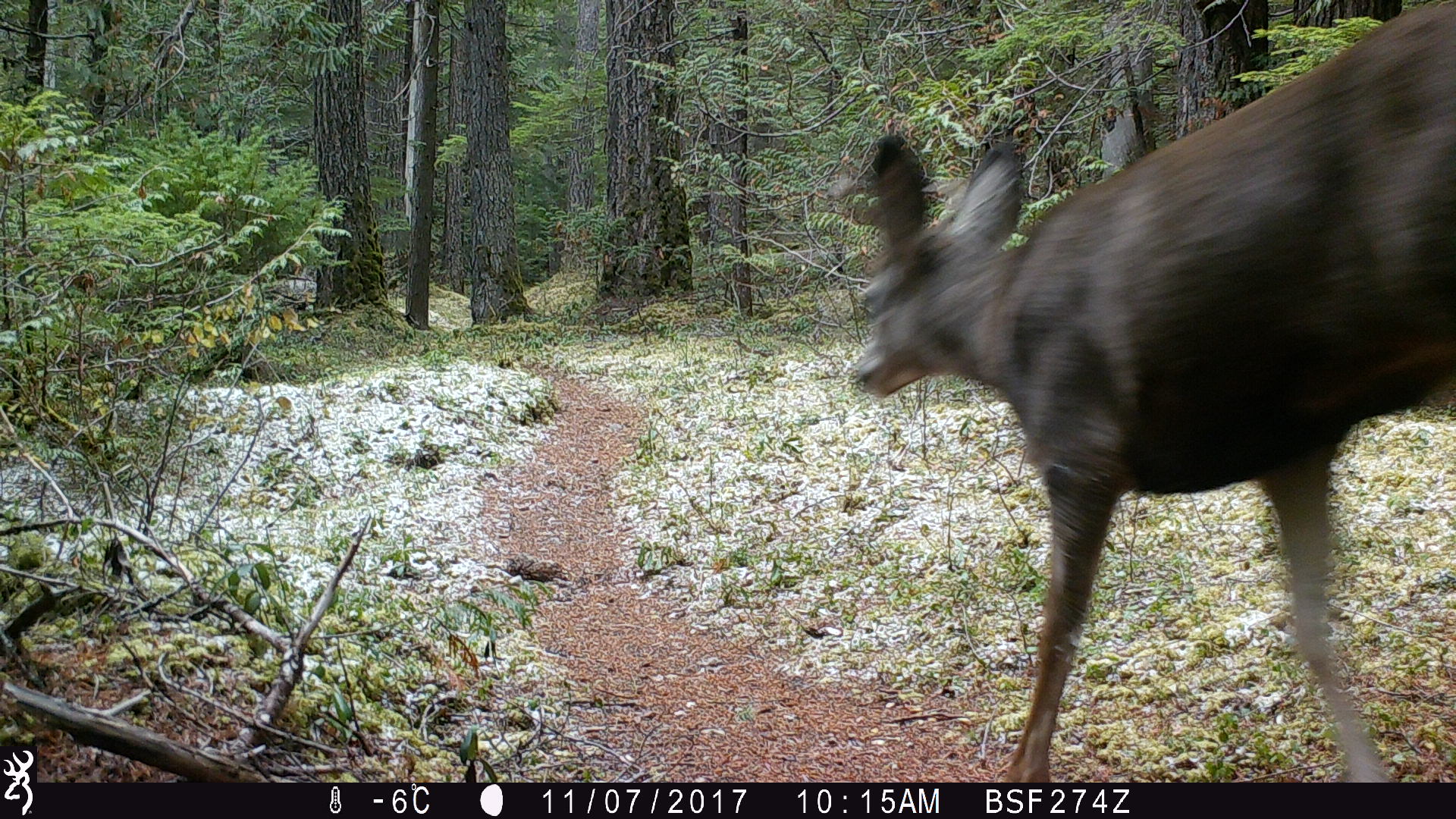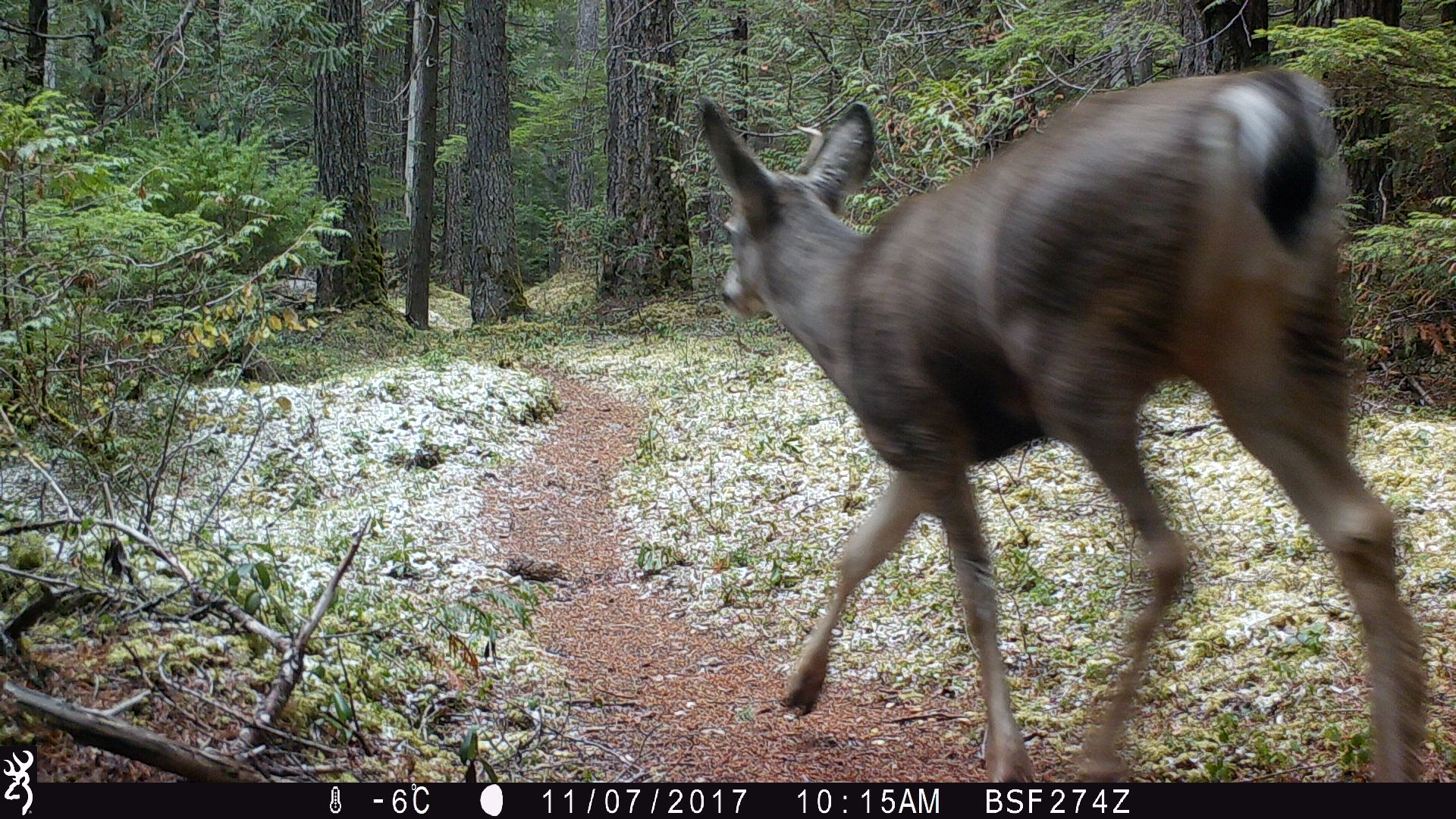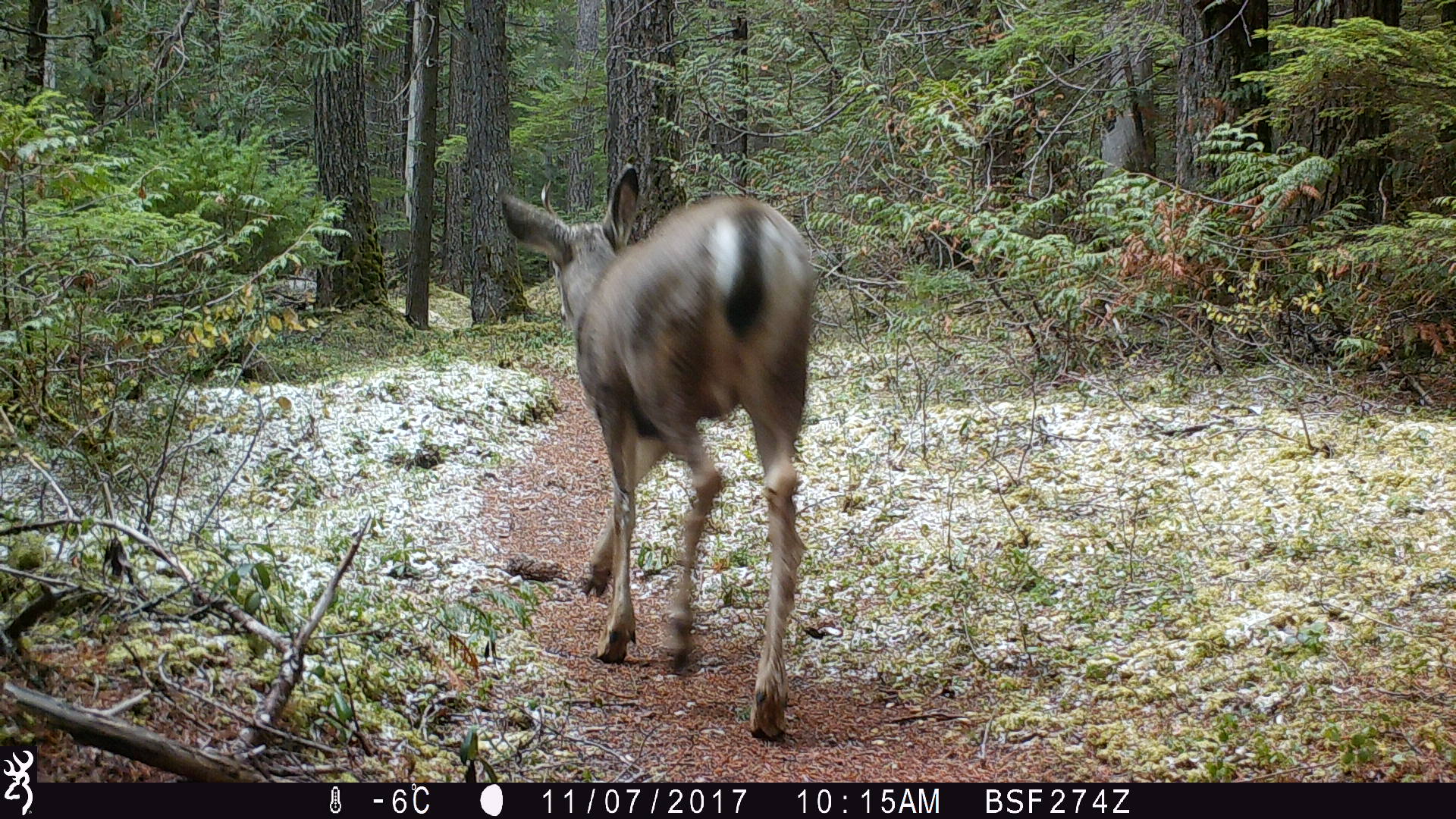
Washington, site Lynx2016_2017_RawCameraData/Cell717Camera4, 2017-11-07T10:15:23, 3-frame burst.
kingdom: Animalia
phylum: Chordata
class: Mammalia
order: Artiodactyla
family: Cervidae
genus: Odocoileus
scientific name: Odocoileus hemionus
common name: mule deer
Odocoileus hemionus (mule deer). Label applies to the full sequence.